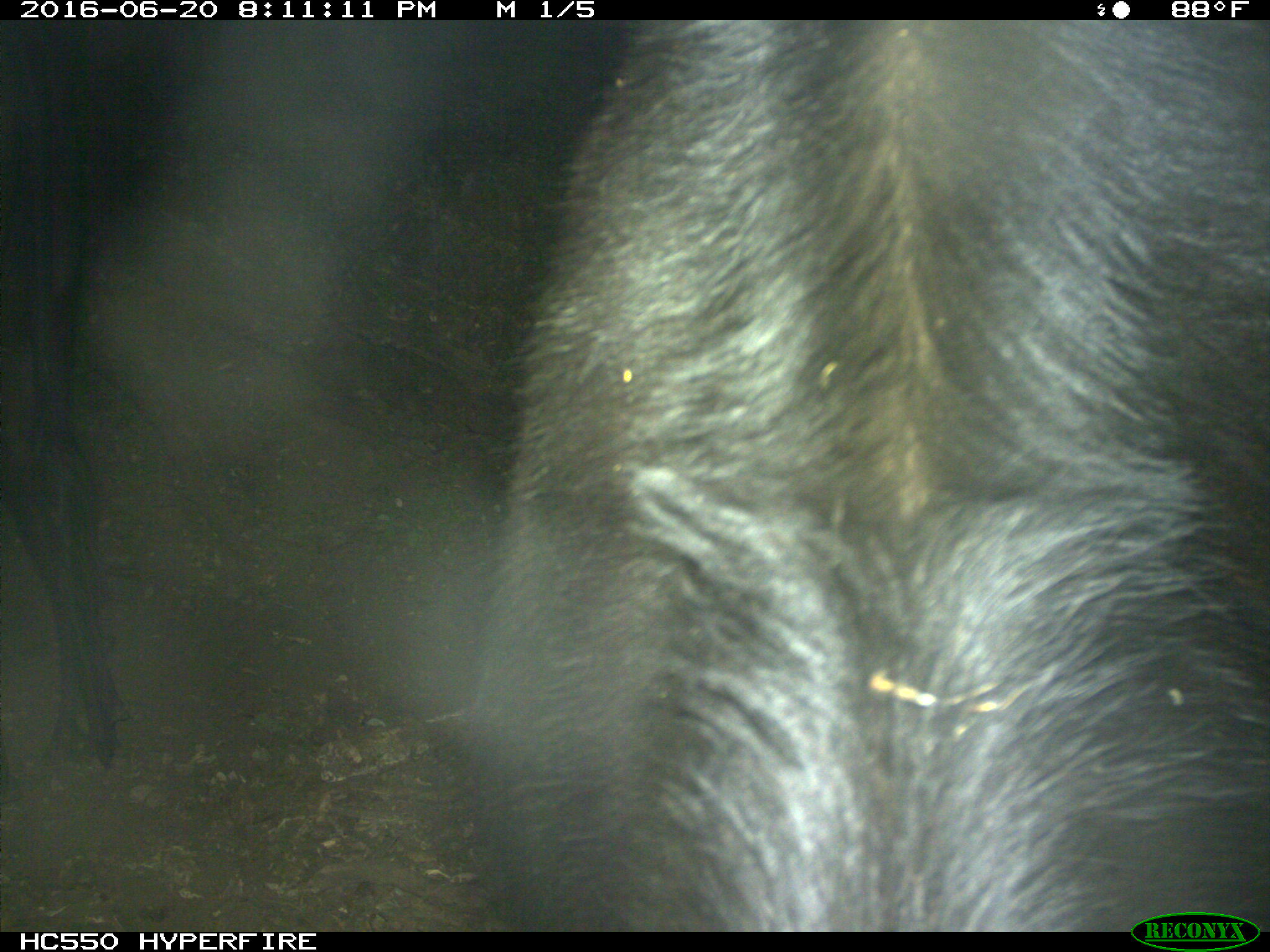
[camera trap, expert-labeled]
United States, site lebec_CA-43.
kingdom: Animalia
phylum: Chordata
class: Mammalia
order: Artiodactyla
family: Bovidae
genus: Bos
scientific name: Bos taurus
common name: domestic cow